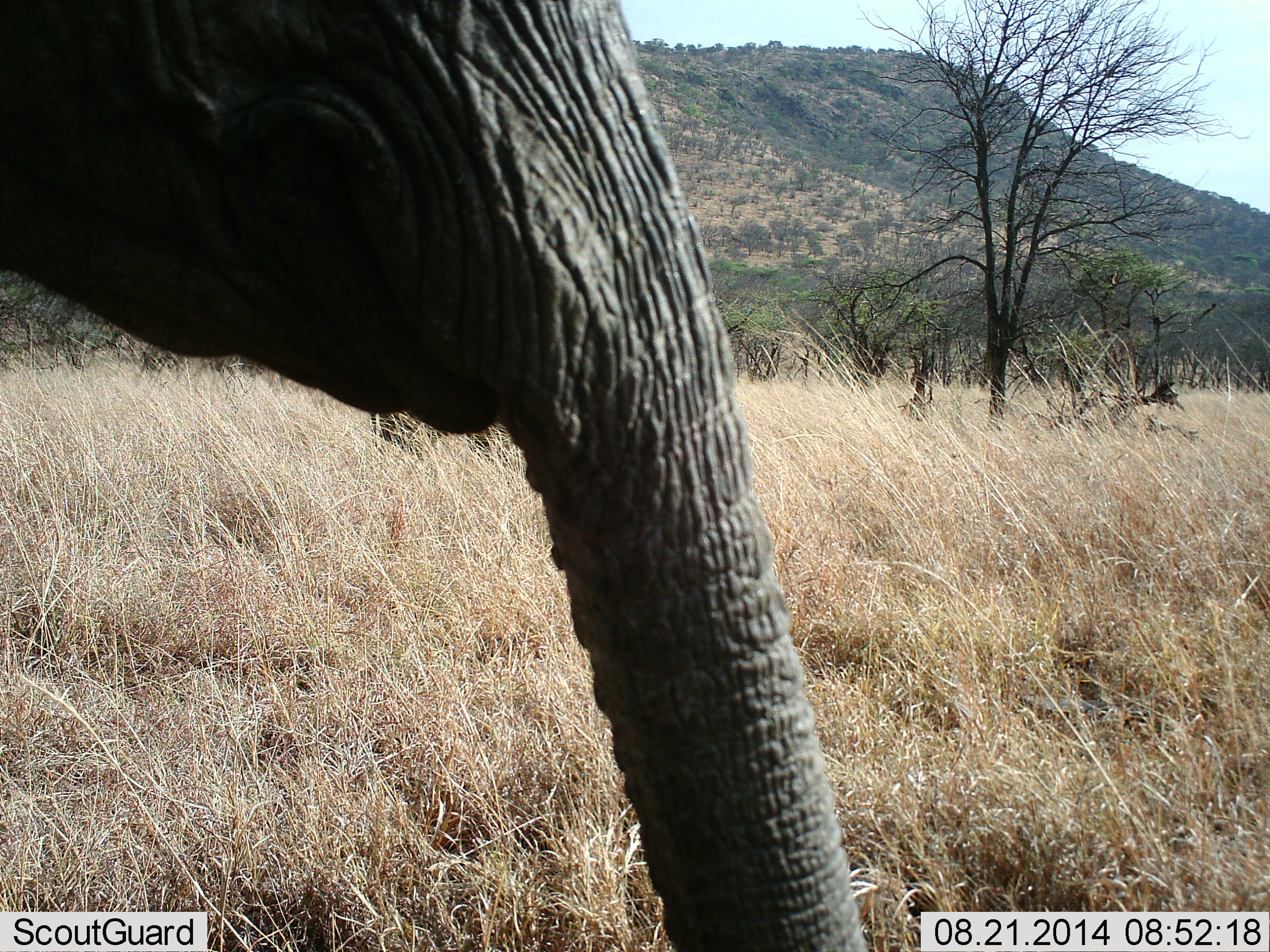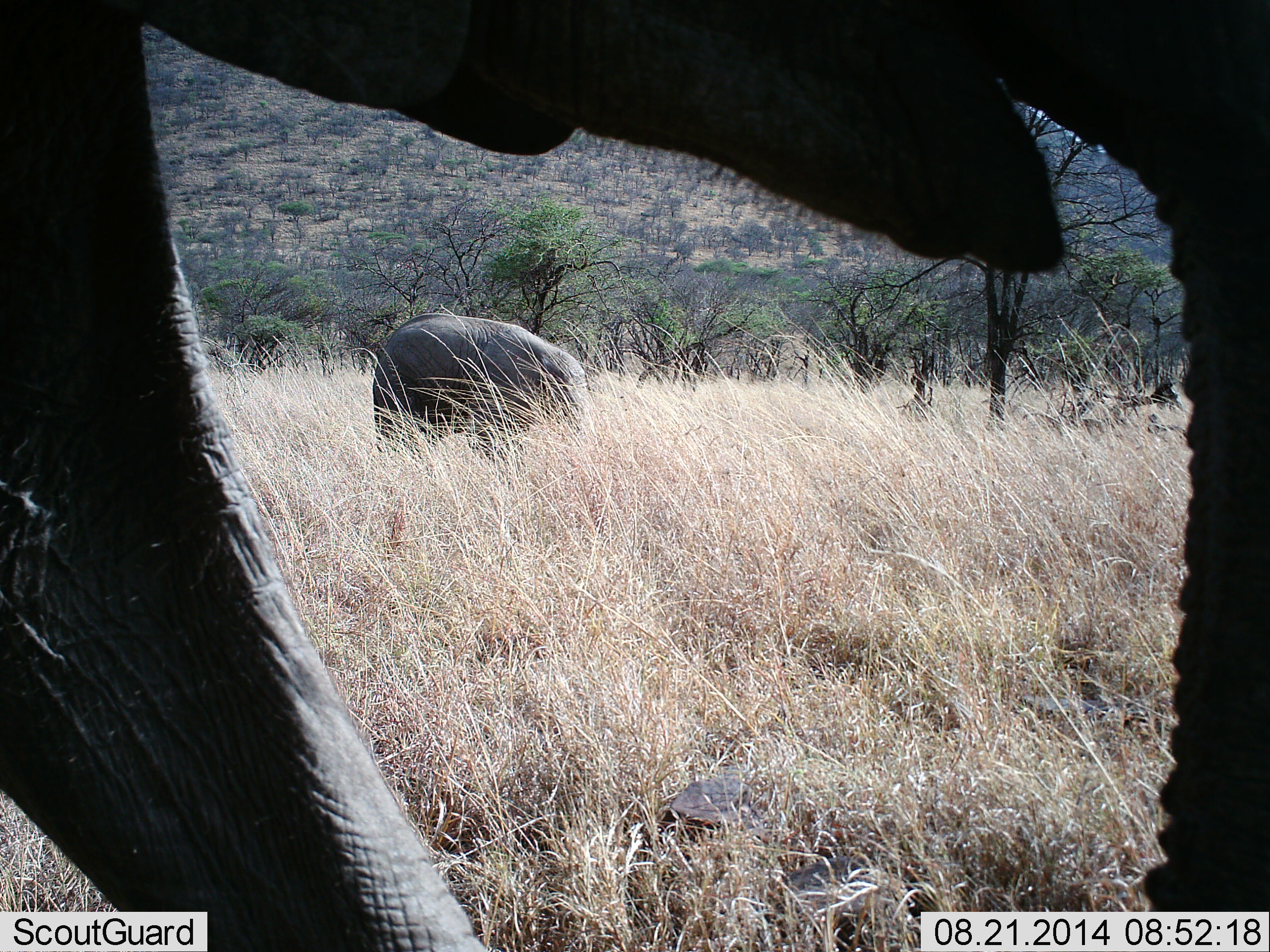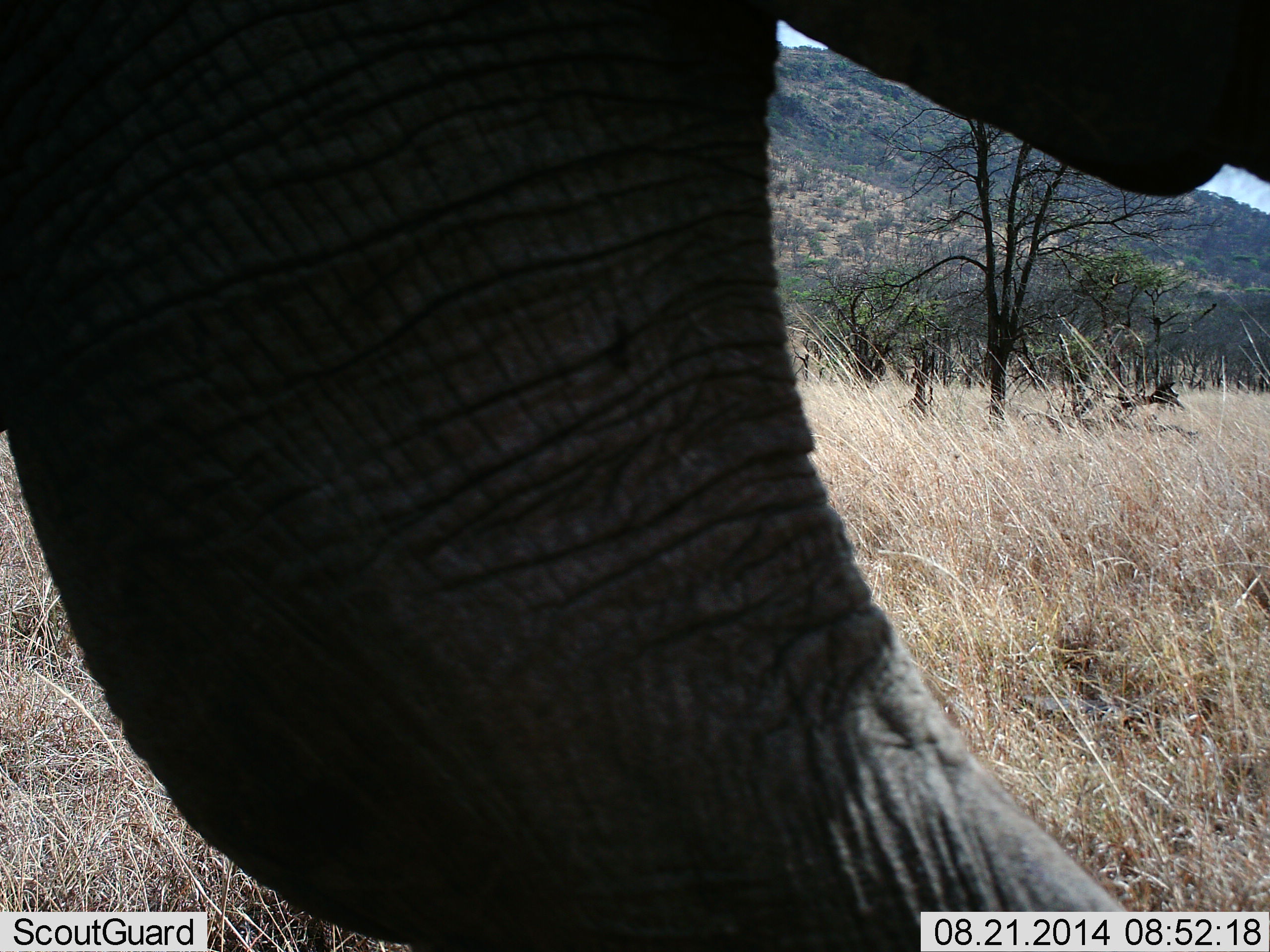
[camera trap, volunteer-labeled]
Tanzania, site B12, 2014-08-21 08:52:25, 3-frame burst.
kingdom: Animalia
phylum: Chordata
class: Mammalia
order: Proboscidea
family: Elephantidae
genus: Loxodonta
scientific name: Loxodonta africana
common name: african bush elephant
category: elephant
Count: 2.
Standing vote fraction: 40%.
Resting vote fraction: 0%.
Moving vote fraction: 70%.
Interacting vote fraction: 0%.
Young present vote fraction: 40%.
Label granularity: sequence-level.